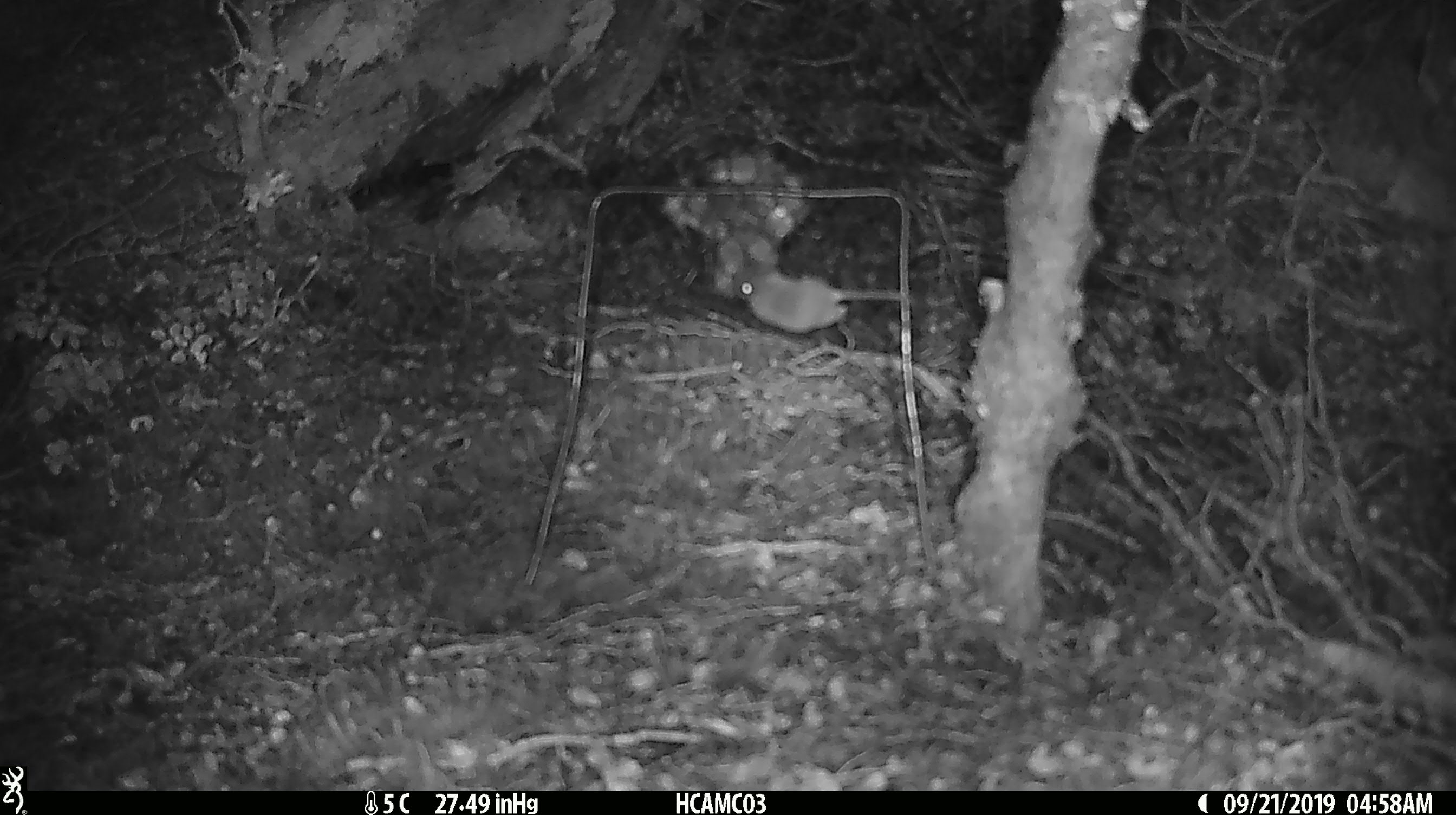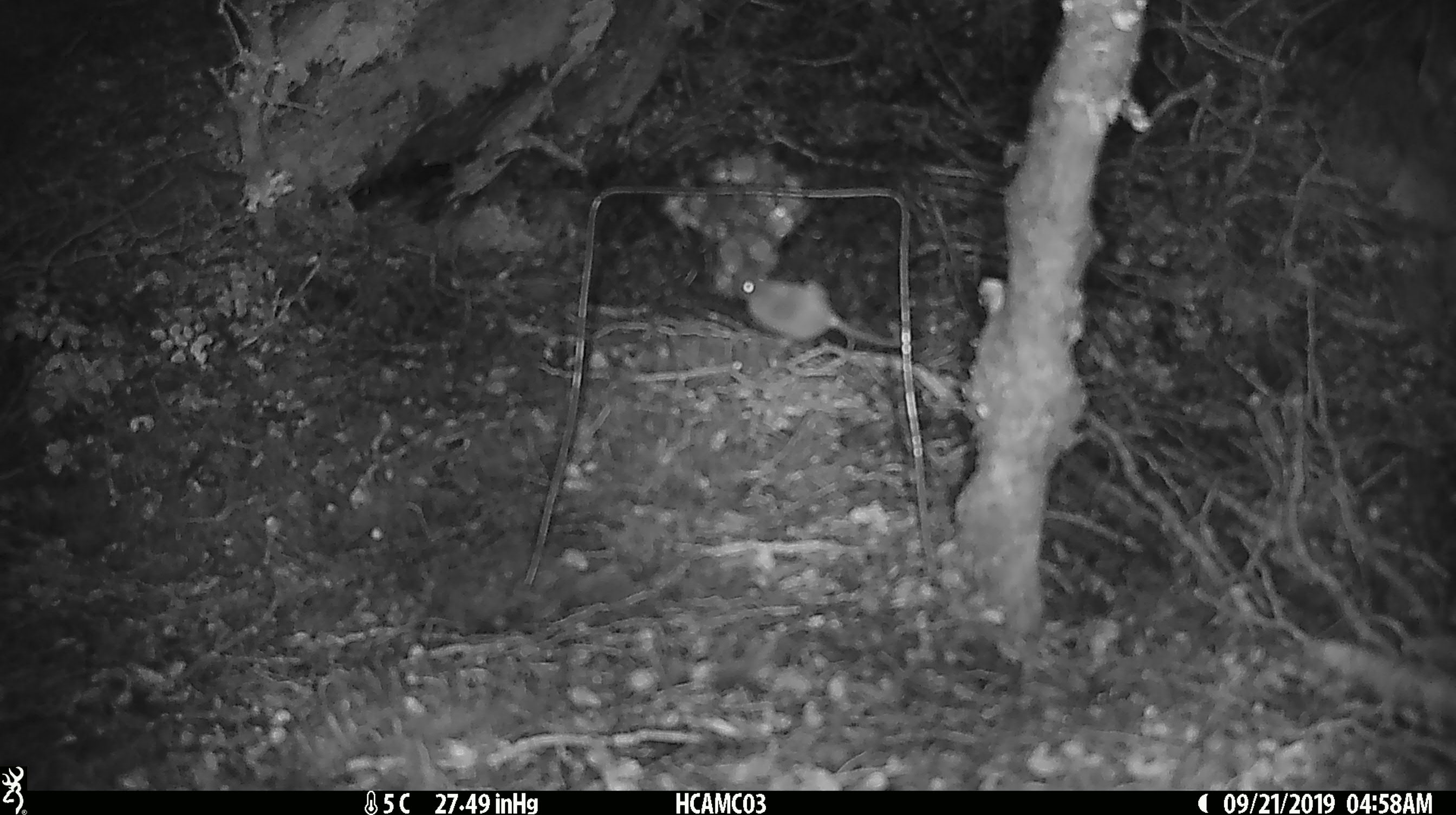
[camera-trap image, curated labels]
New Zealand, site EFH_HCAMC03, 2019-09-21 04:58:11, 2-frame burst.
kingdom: Animalia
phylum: Chordata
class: Mammalia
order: Rodentia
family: Muridae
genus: Mus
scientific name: Mus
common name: mouse